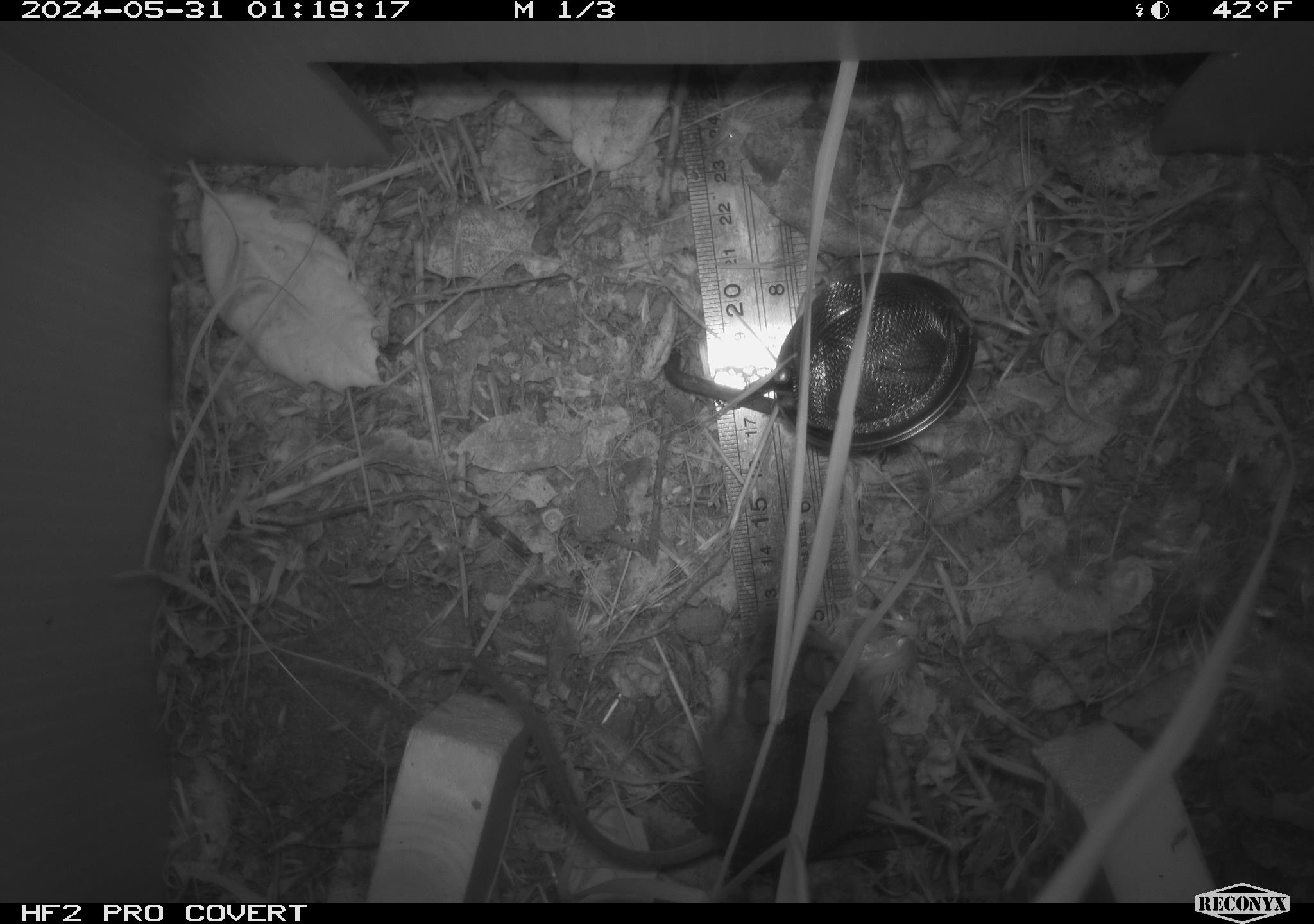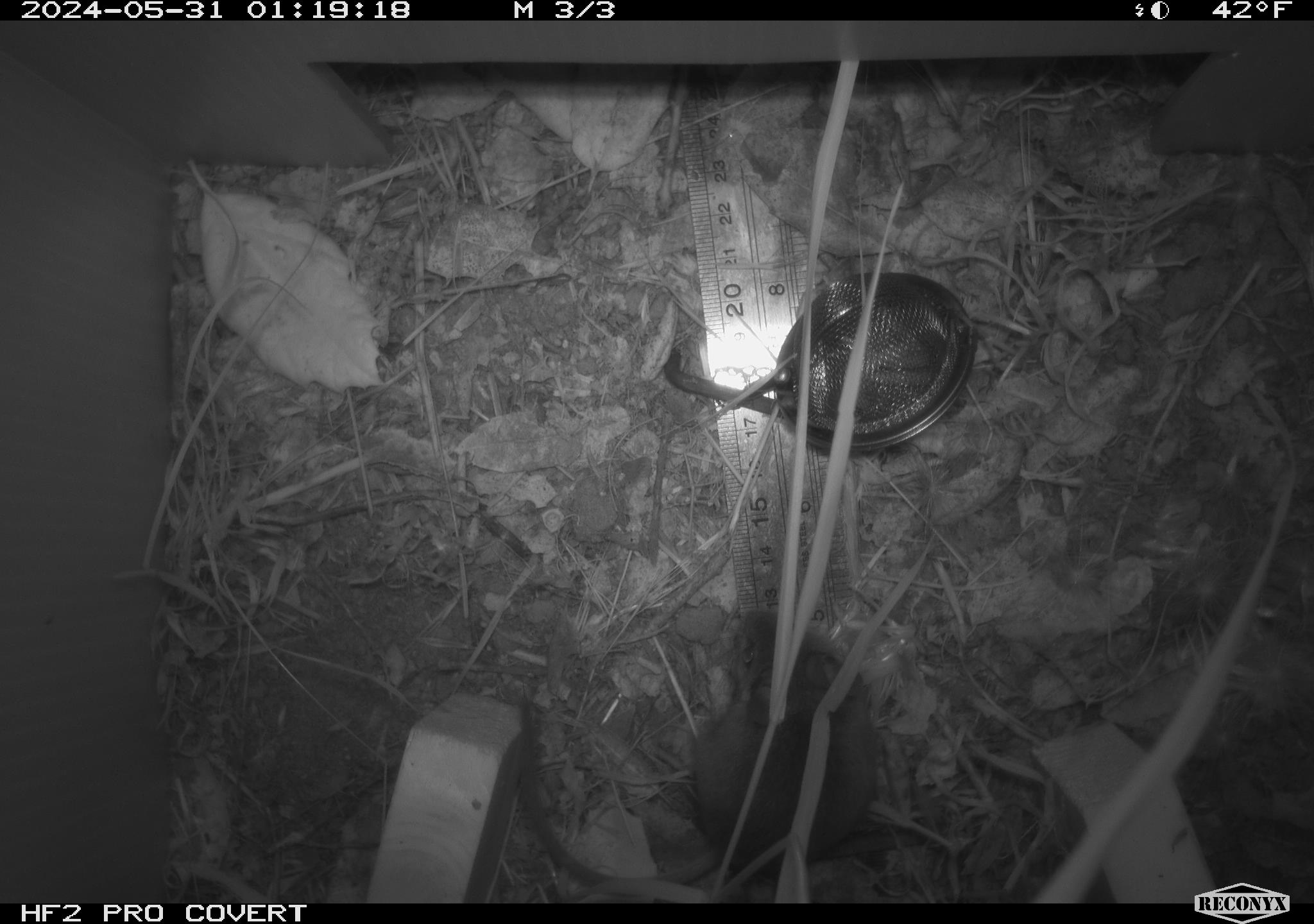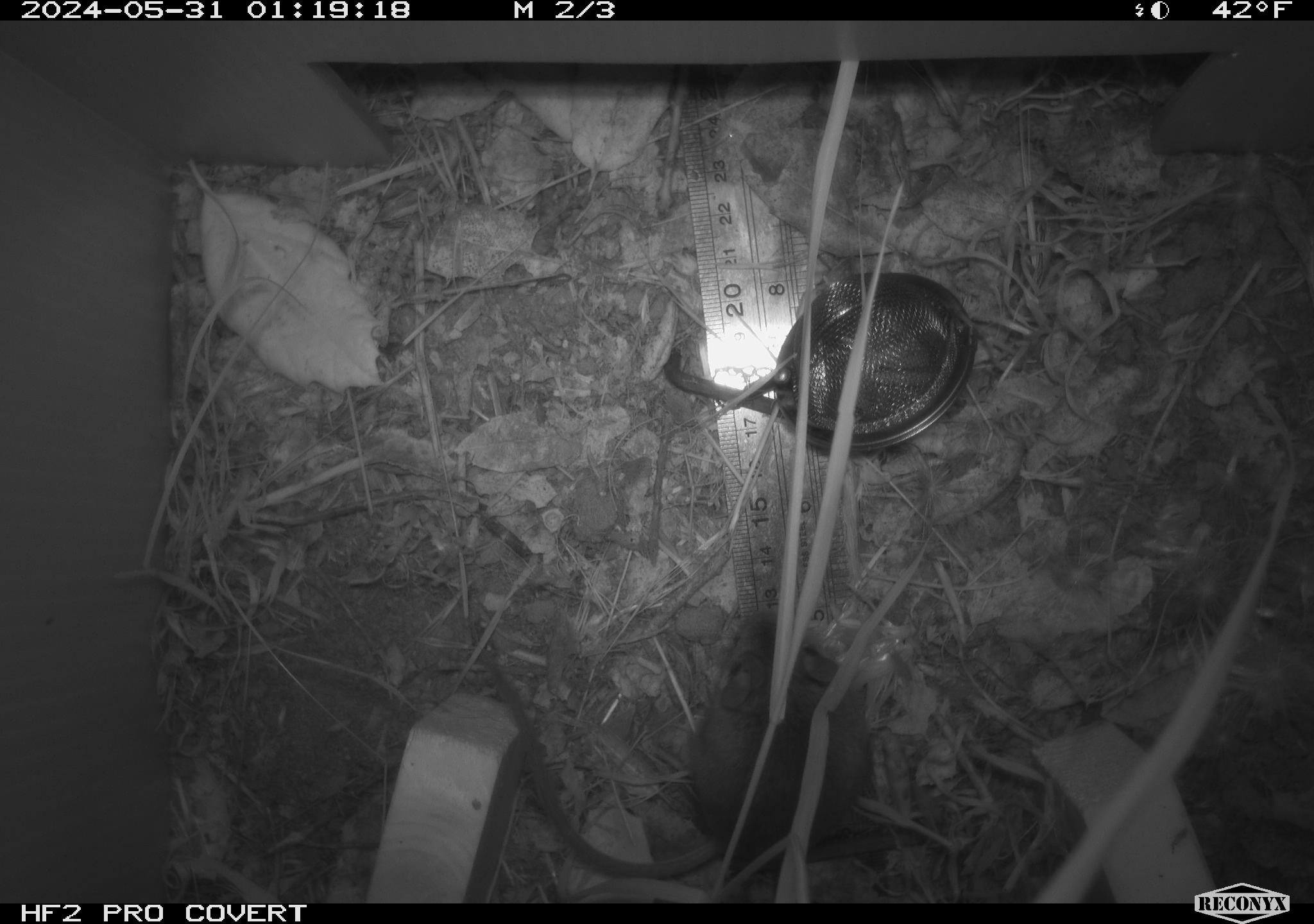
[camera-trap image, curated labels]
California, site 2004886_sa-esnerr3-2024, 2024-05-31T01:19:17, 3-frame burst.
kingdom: Animalia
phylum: Chordata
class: Mammalia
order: Rodentia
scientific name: Rodentia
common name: rodent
Rodent (Rodentia).